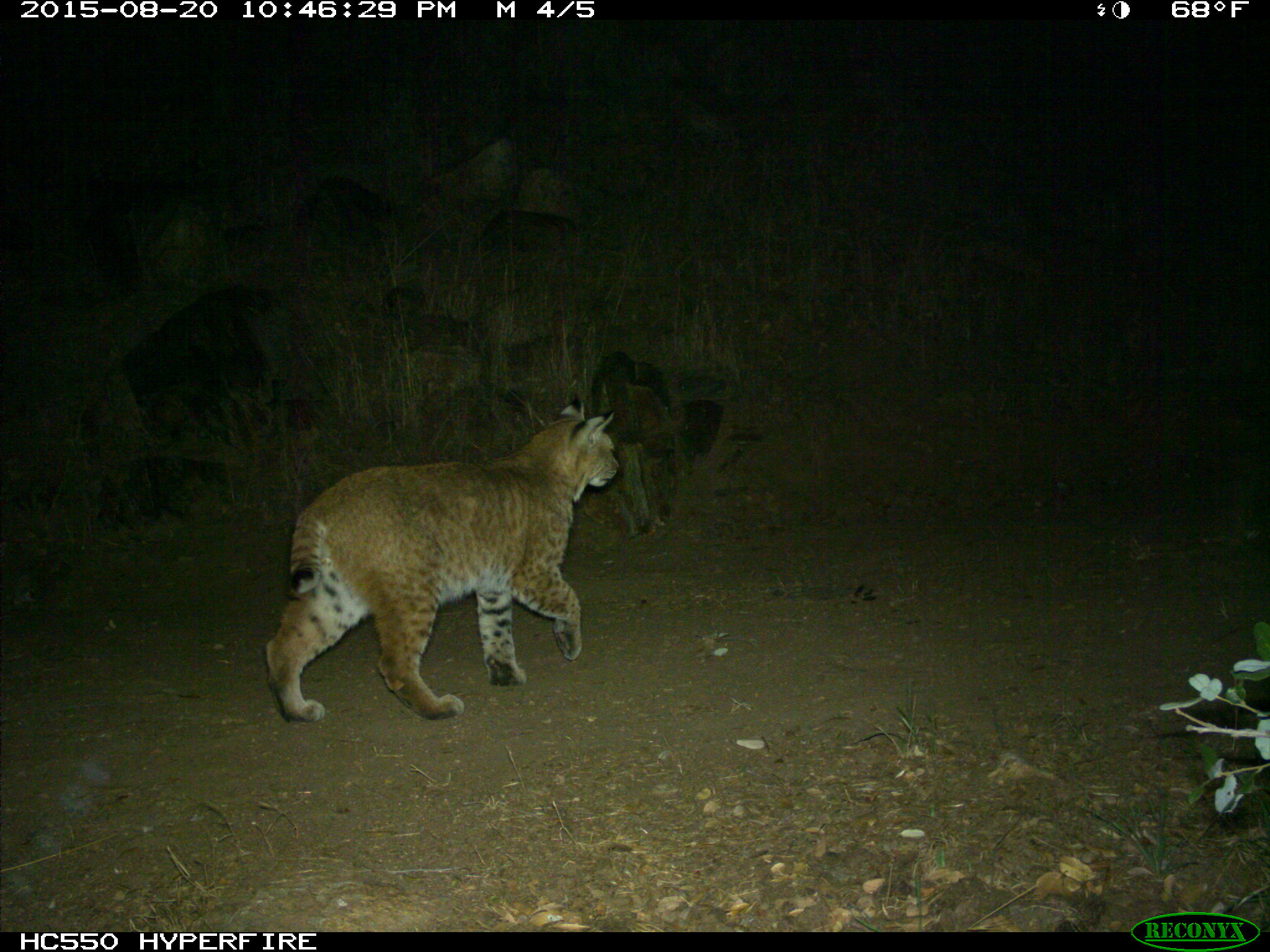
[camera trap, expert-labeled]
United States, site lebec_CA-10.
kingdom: Animalia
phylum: Chordata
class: Mammalia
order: Carnivora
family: Felidae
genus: Lynx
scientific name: Lynx rufus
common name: bobcat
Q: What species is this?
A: Lynx rufus (bobcat).